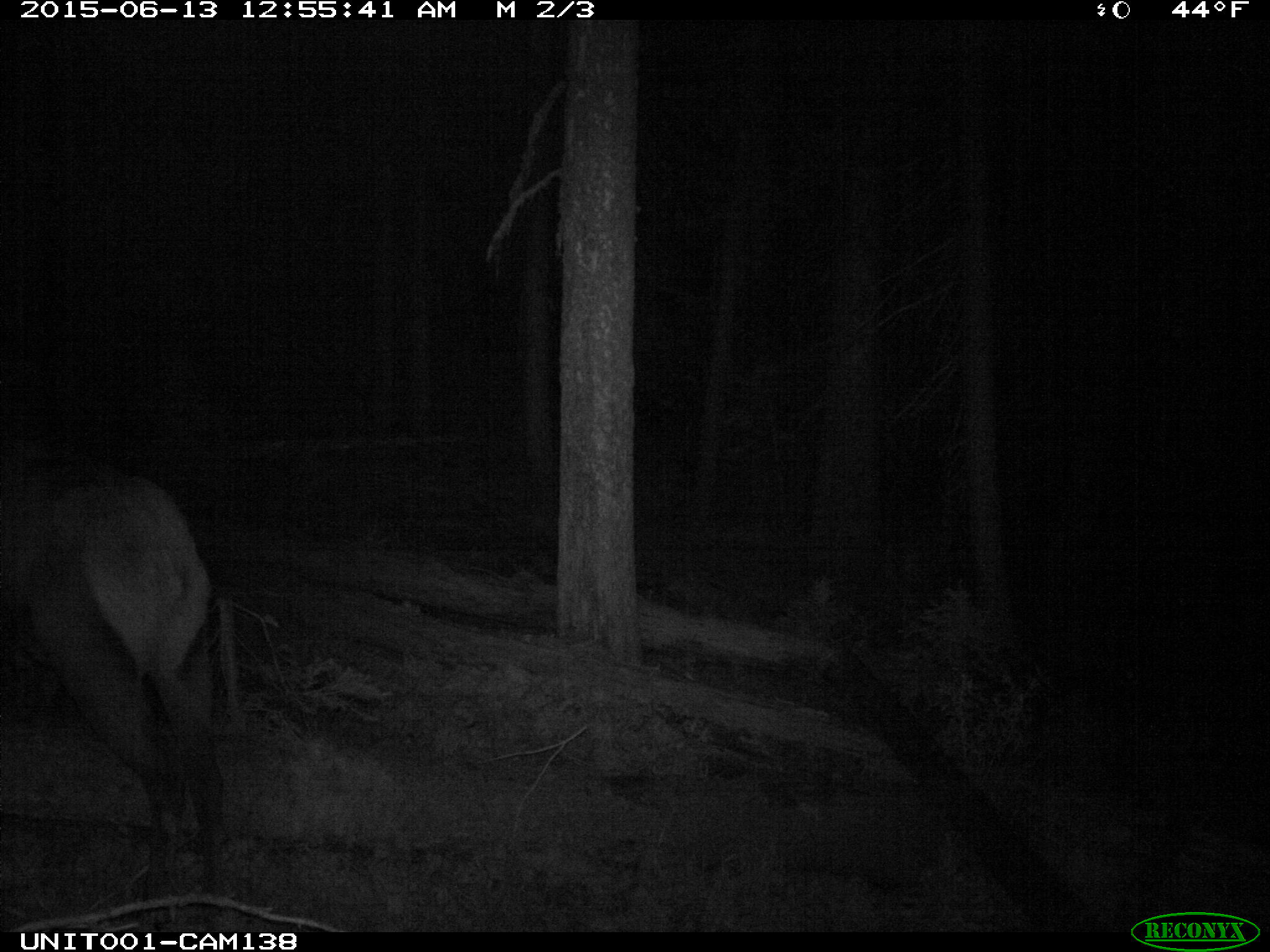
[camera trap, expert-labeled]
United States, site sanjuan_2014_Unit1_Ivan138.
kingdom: Animalia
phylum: Chordata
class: Mammalia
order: Artiodactyla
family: Cervidae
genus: Cervus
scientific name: Cervus elaphus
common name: red deer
Cervus elaphus (red deer).